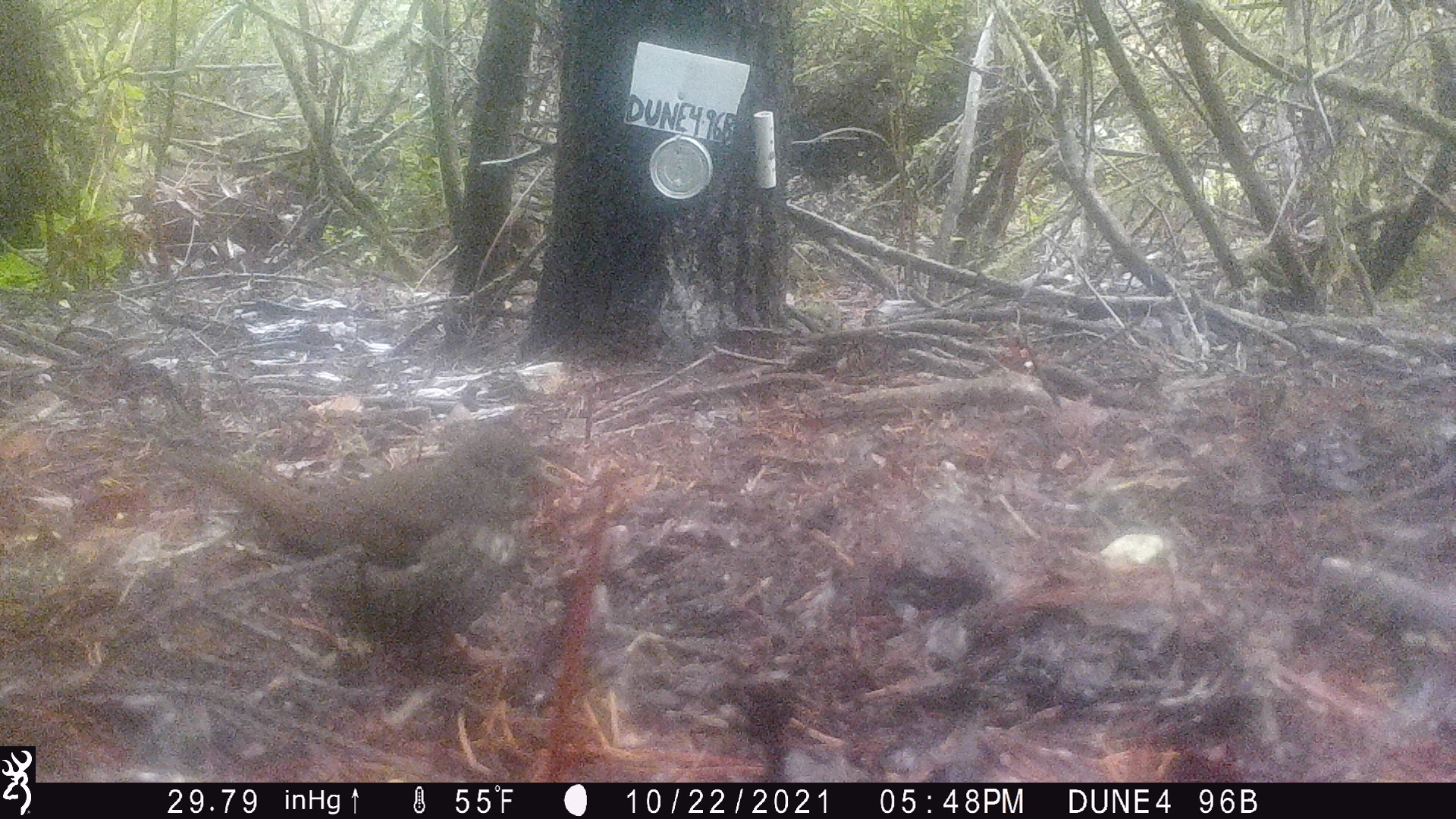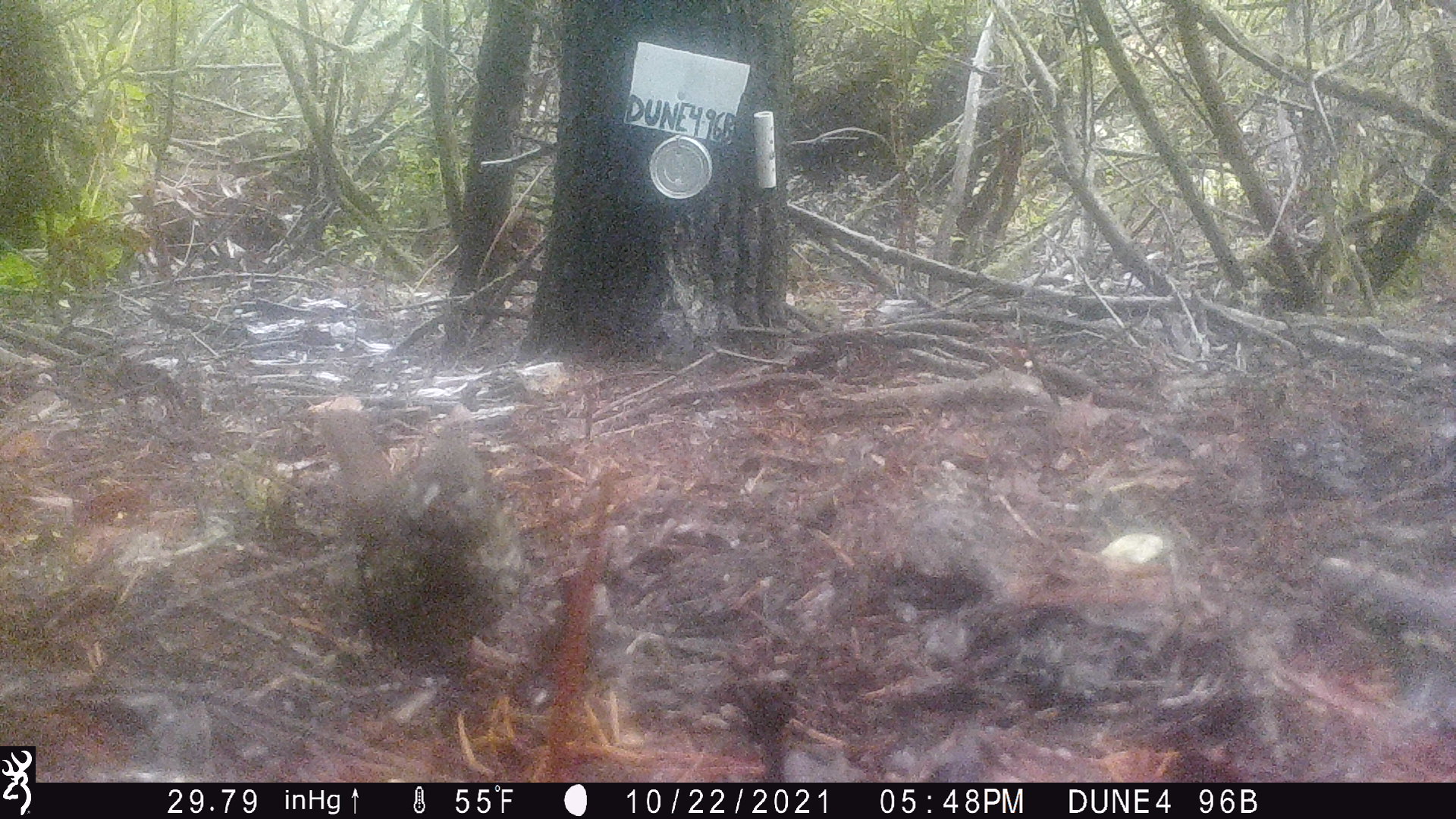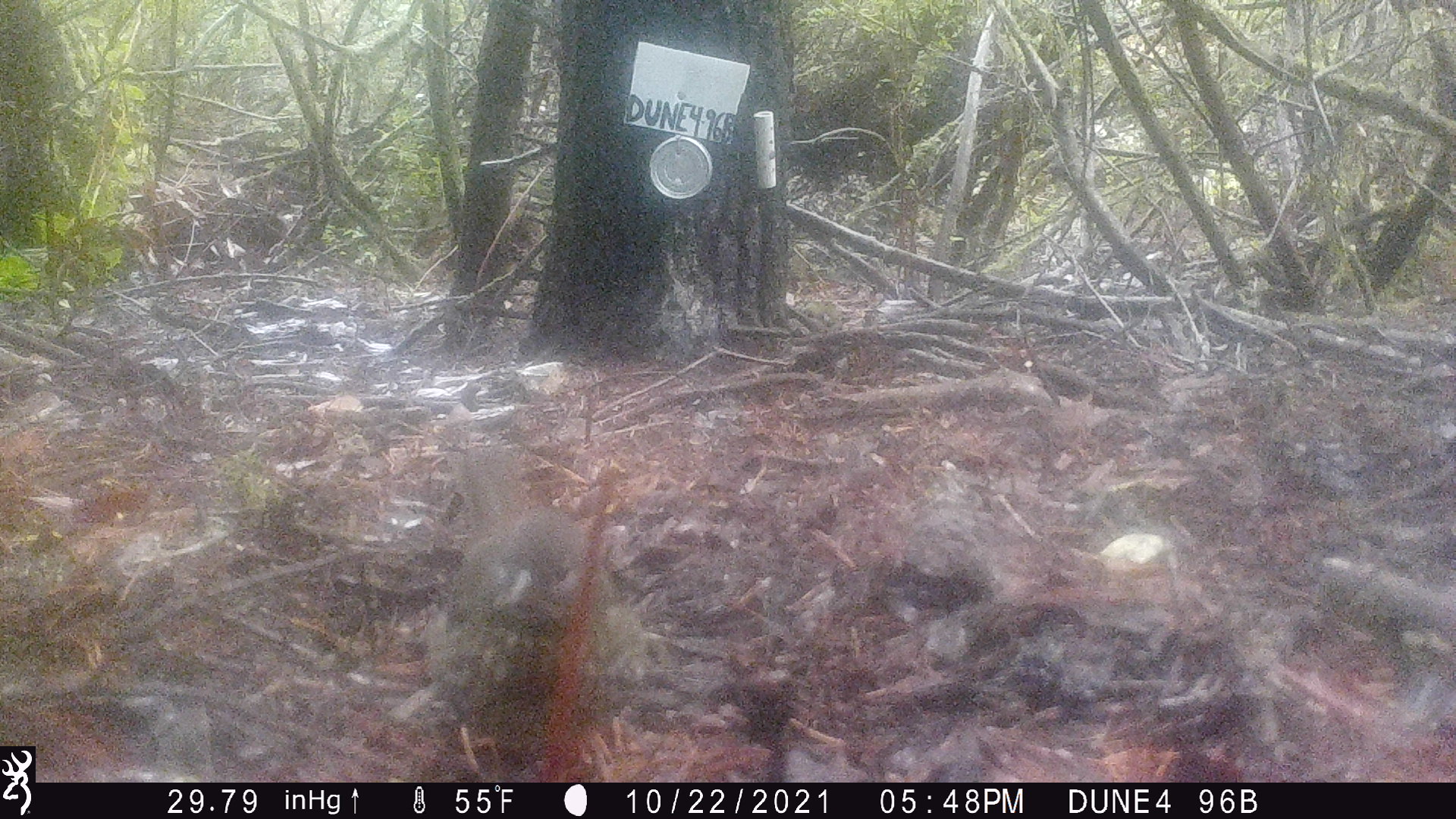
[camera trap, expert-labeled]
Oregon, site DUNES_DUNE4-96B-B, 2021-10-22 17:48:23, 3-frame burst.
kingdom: Animalia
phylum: Chordata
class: Aves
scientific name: Aves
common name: bird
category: other bird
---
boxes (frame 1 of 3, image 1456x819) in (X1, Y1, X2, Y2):
other bird: (125, 388, 585, 675)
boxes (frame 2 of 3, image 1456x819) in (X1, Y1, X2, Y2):
other bird: (274, 356, 559, 689)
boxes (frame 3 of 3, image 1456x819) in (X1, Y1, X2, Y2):
other bird: (396, 407, 646, 772)